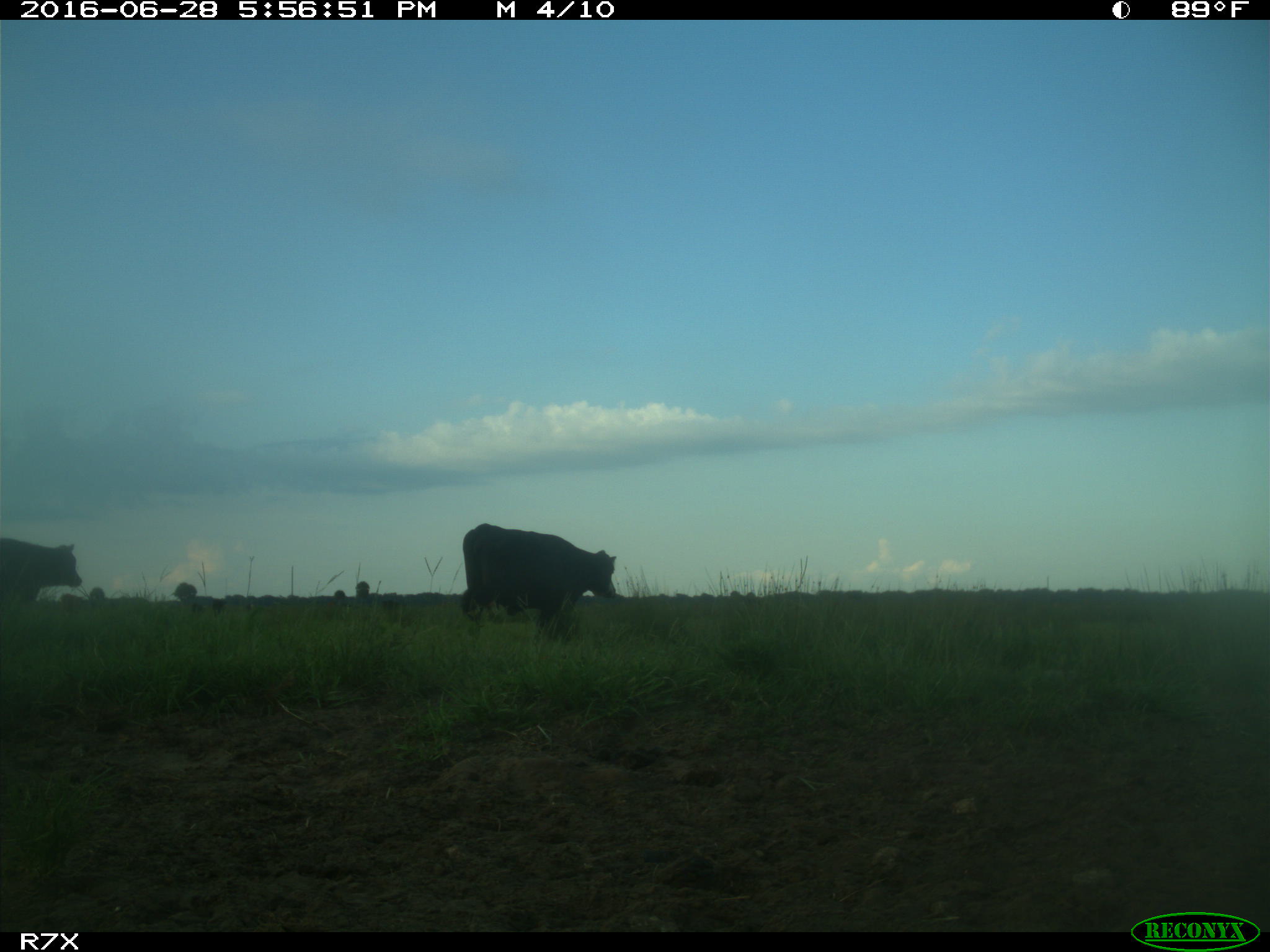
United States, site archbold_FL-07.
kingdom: Animalia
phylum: Chordata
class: Mammalia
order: Artiodactyla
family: Bovidae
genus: Bos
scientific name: Bos taurus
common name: domestic cow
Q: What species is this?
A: Bos taurus (domestic cow).